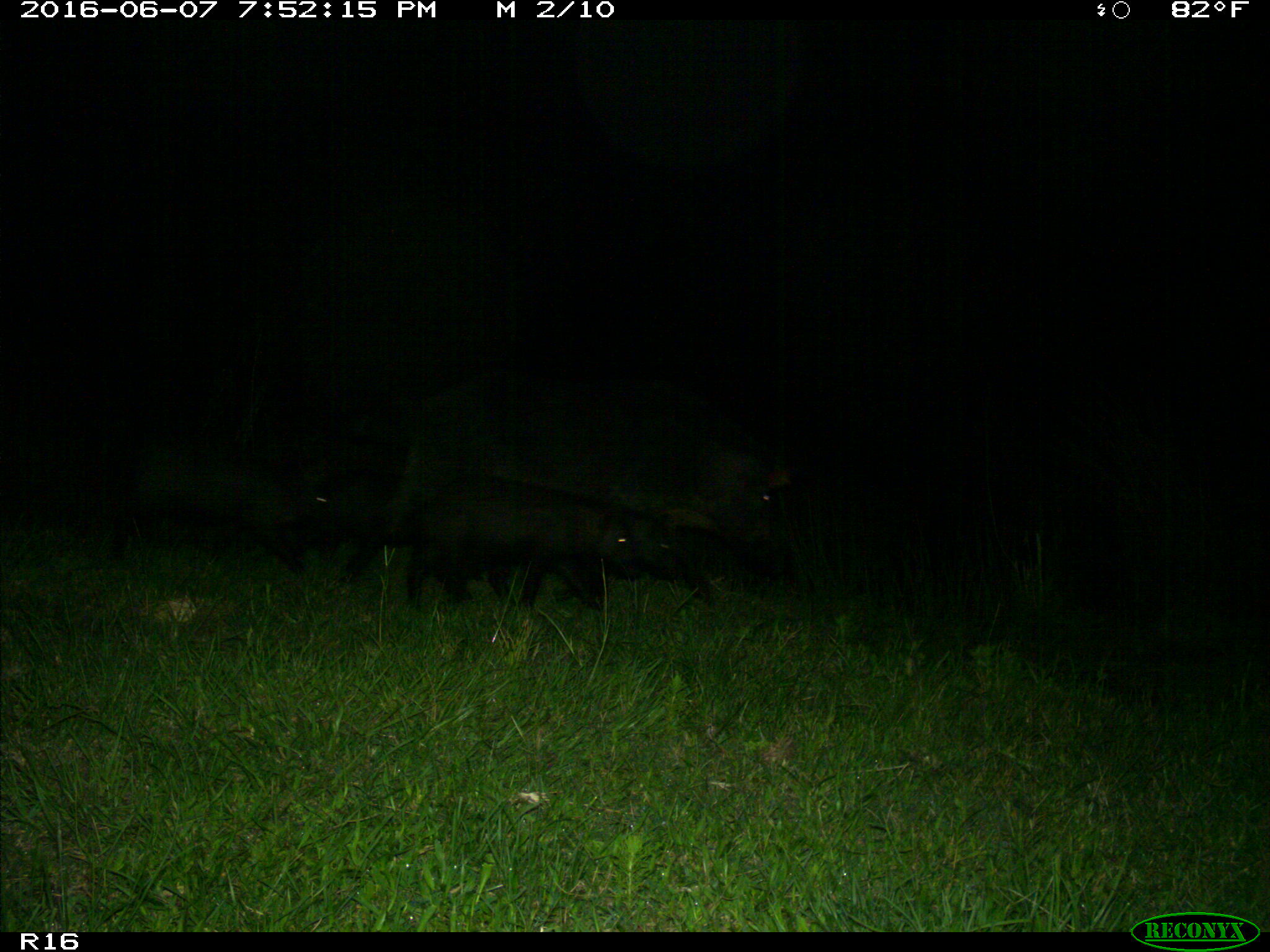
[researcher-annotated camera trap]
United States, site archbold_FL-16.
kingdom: Animalia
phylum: Chordata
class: Mammalia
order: Artiodactyla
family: Suidae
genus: Sus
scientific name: Sus scrofa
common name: wild boar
Sus scrofa (wild boar).